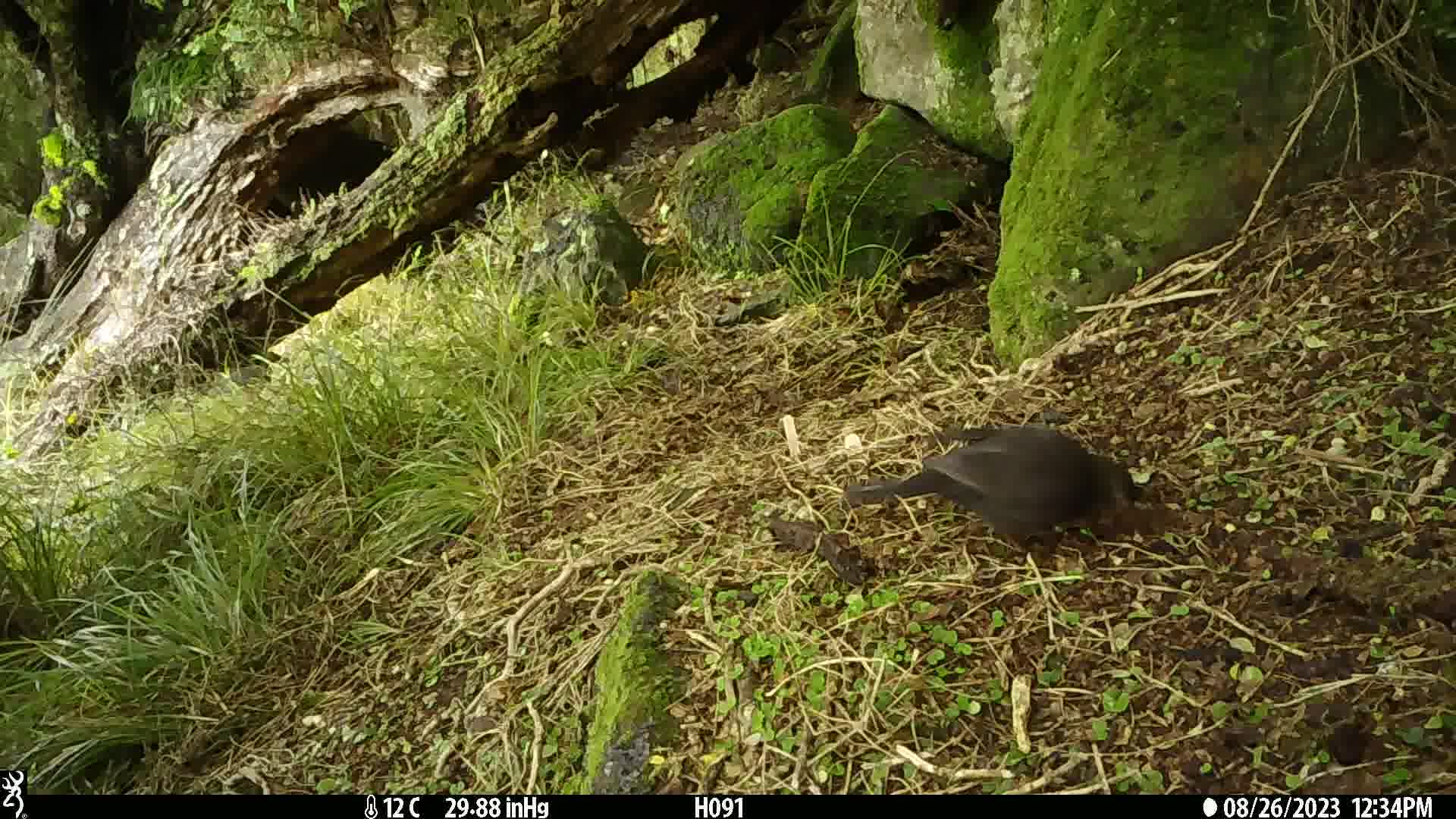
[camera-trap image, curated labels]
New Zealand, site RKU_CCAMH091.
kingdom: Animalia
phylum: Chordata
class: Aves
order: Passeriformes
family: Turdidae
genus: Turdus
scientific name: Turdus merula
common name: eurasian blackbird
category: blackbird